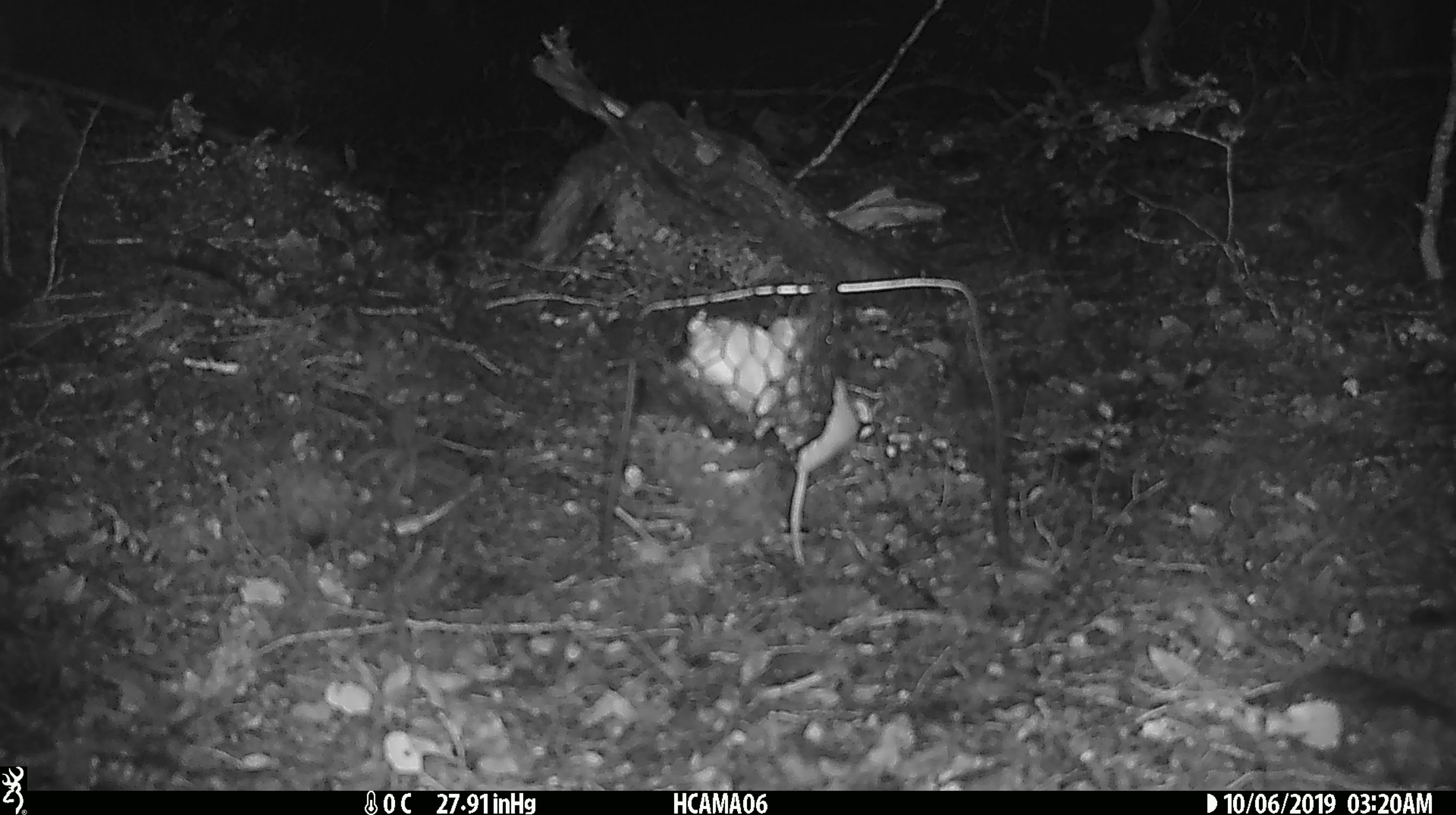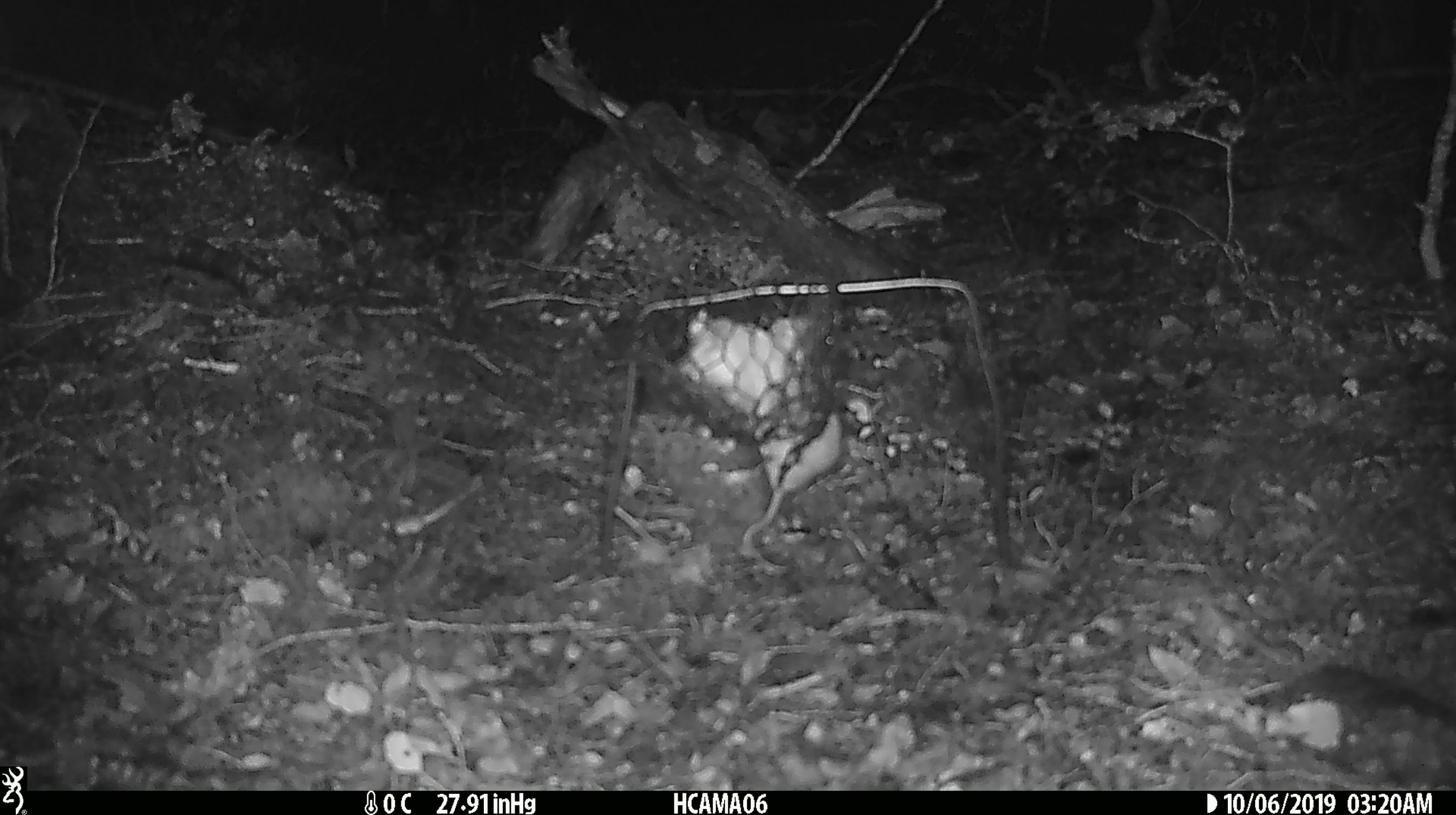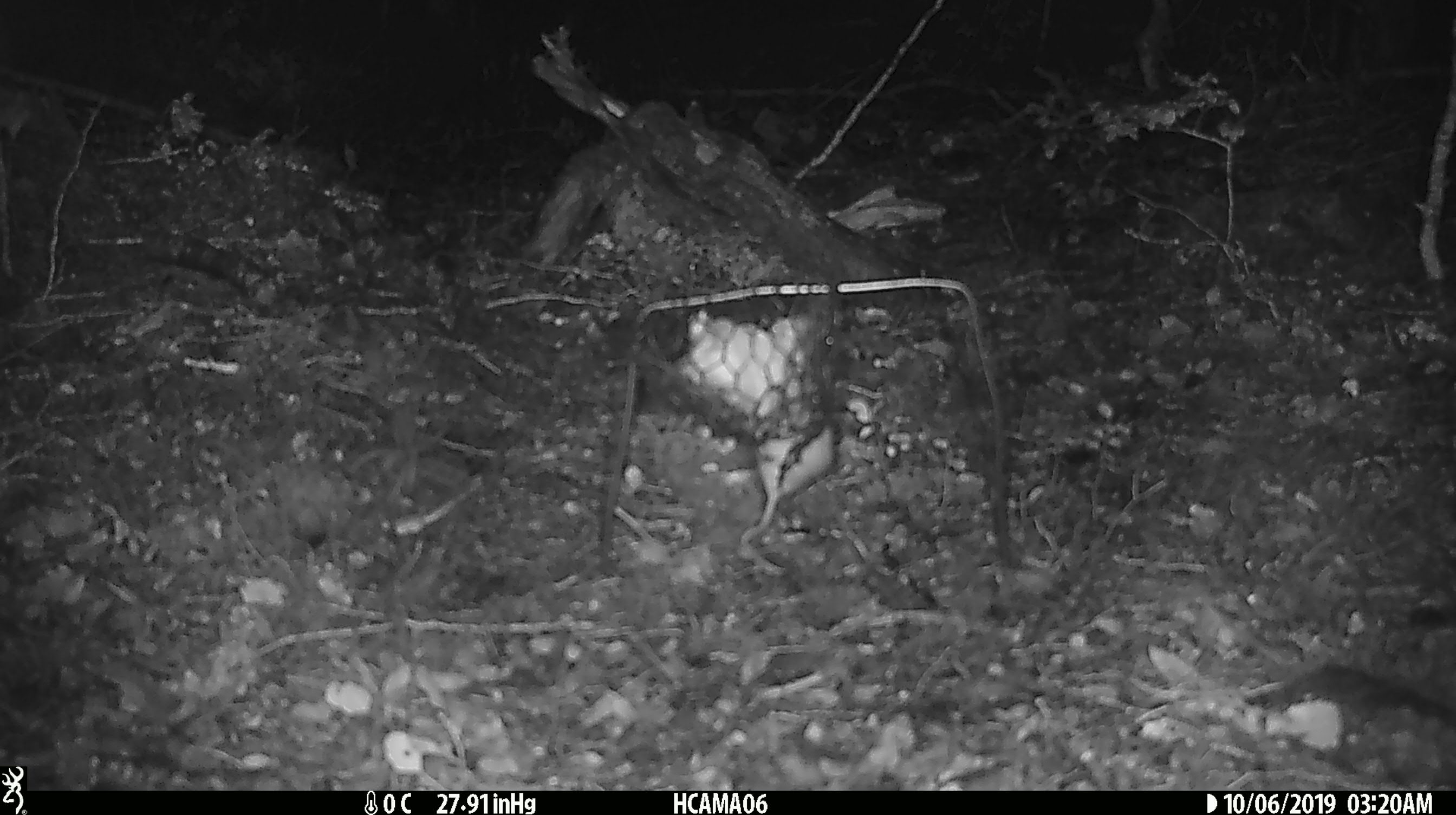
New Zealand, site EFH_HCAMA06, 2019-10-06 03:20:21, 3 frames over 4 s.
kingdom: Animalia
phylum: Chordata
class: Mammalia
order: Rodentia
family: Muridae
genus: Mus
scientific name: Mus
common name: mouse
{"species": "mouse (Mus)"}